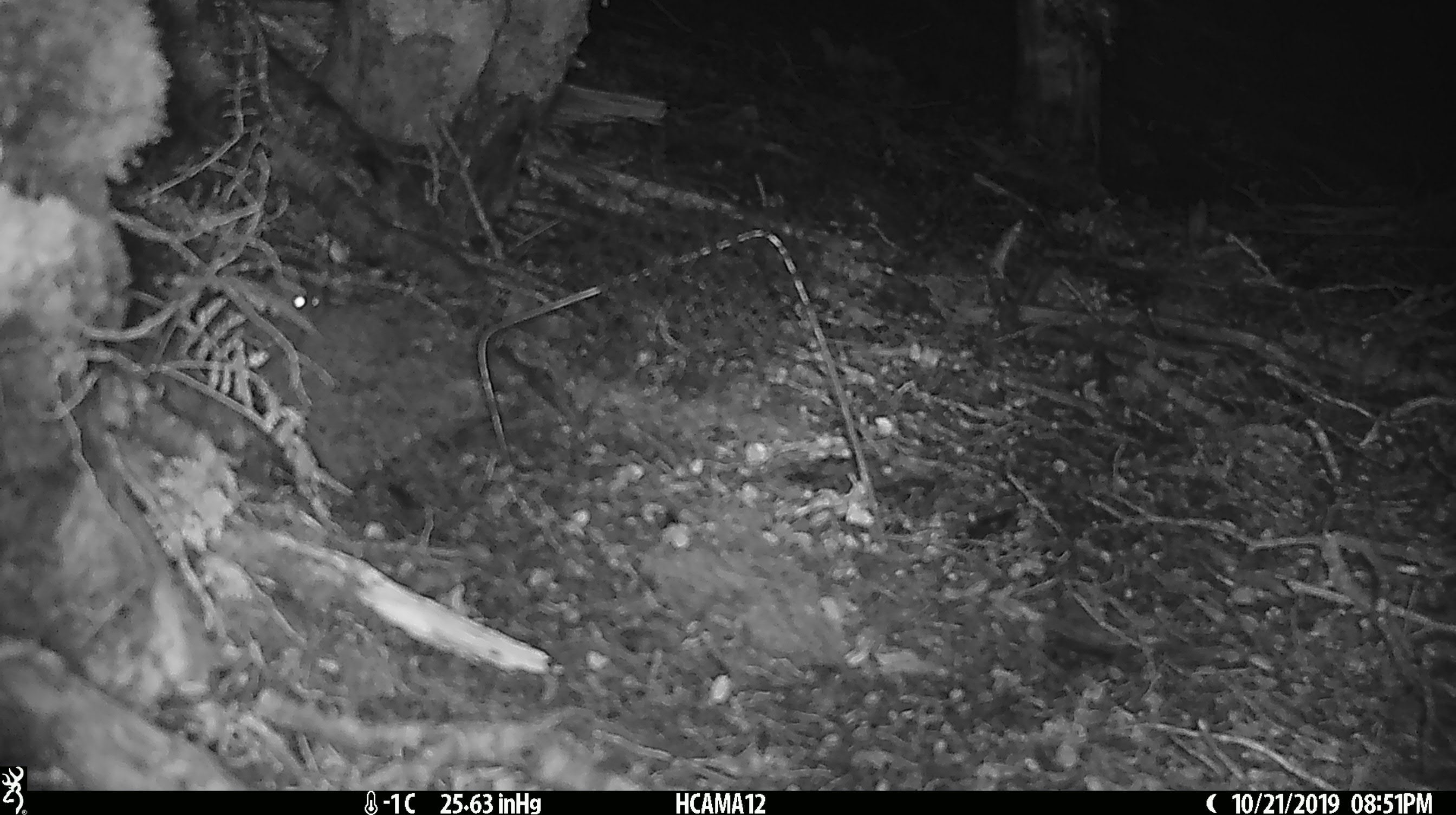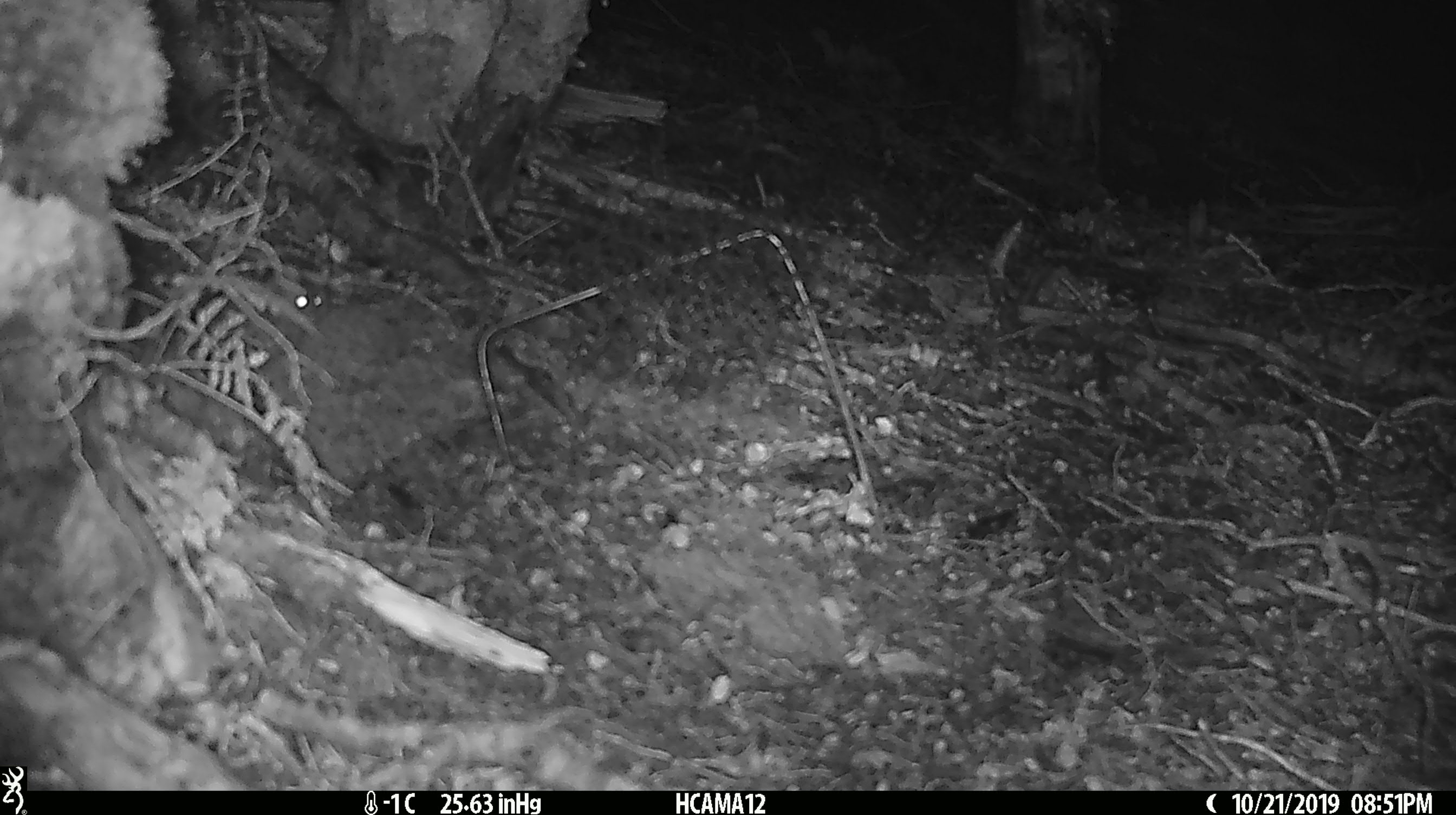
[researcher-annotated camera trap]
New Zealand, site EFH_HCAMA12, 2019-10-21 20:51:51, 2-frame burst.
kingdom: Animalia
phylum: Chordata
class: Mammalia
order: Rodentia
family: Muridae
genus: Mus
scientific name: Mus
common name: mouse